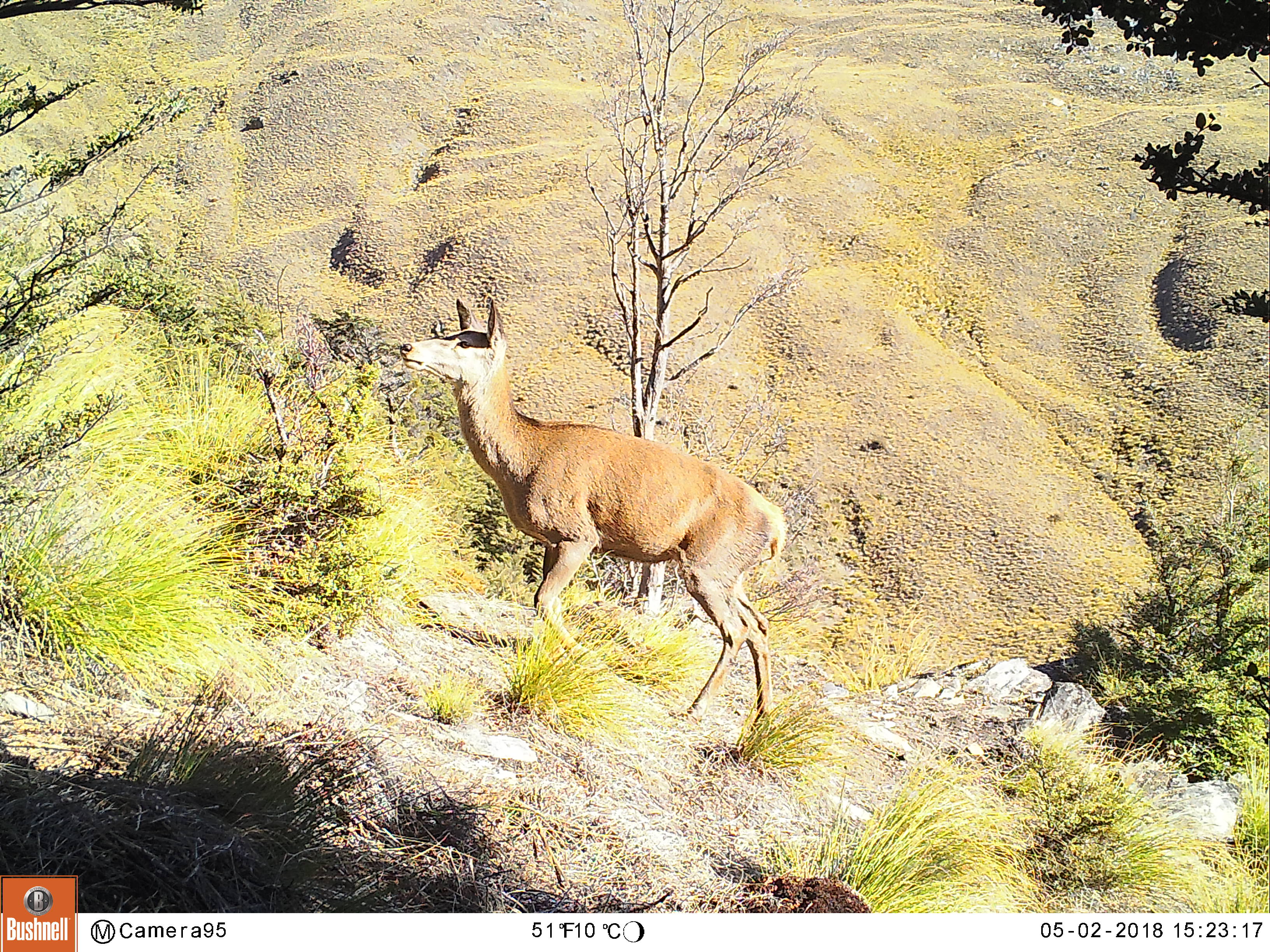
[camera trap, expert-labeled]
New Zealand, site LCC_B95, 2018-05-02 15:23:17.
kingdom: Animalia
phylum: Chordata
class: Mammalia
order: Artiodactyla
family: Cervidae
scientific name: Cervidae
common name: deer